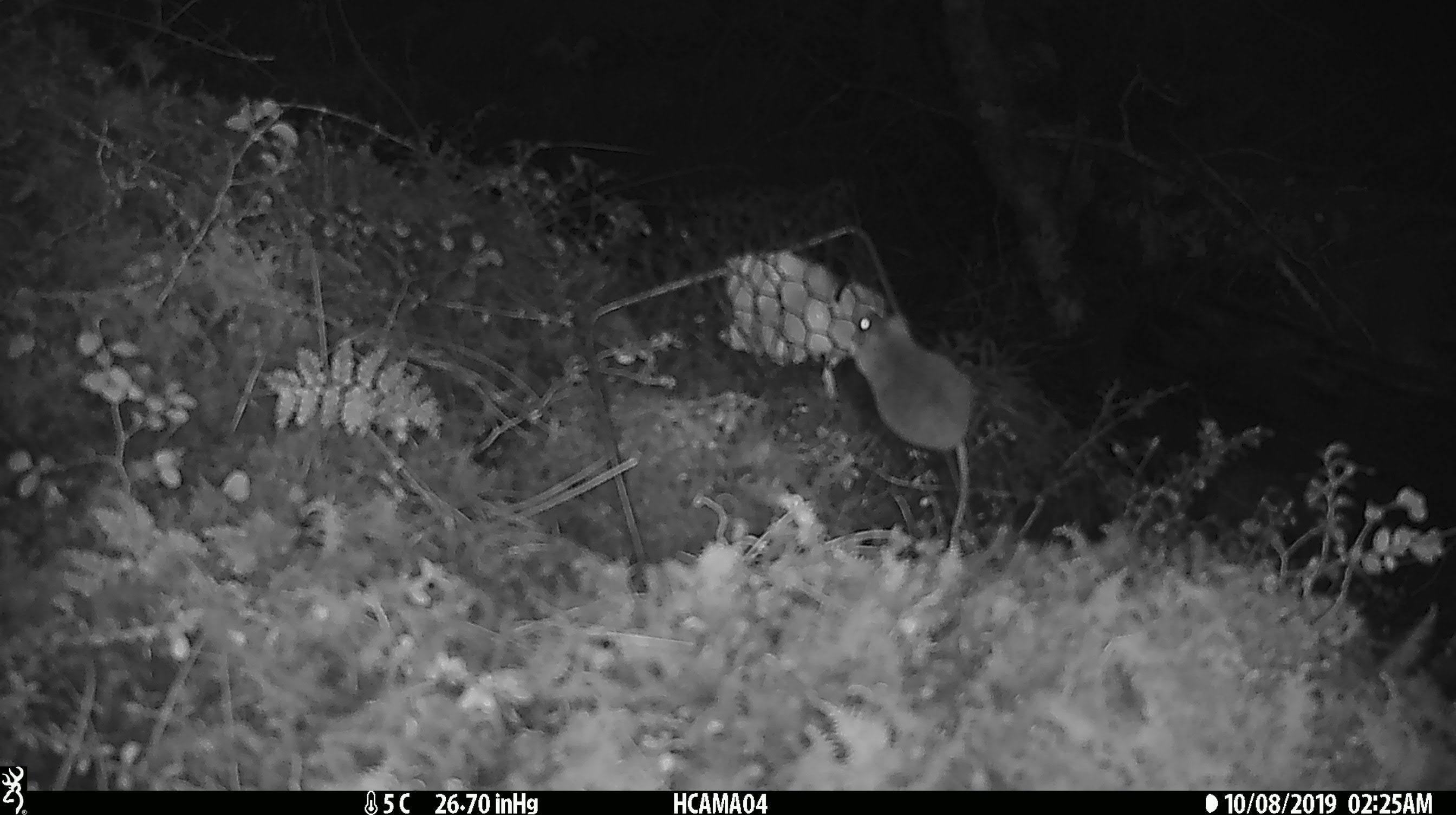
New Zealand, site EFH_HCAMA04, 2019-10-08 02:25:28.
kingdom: Animalia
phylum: Chordata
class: Mammalia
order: Rodentia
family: Muridae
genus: Mus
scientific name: Mus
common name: mouse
Mouse (Mus).